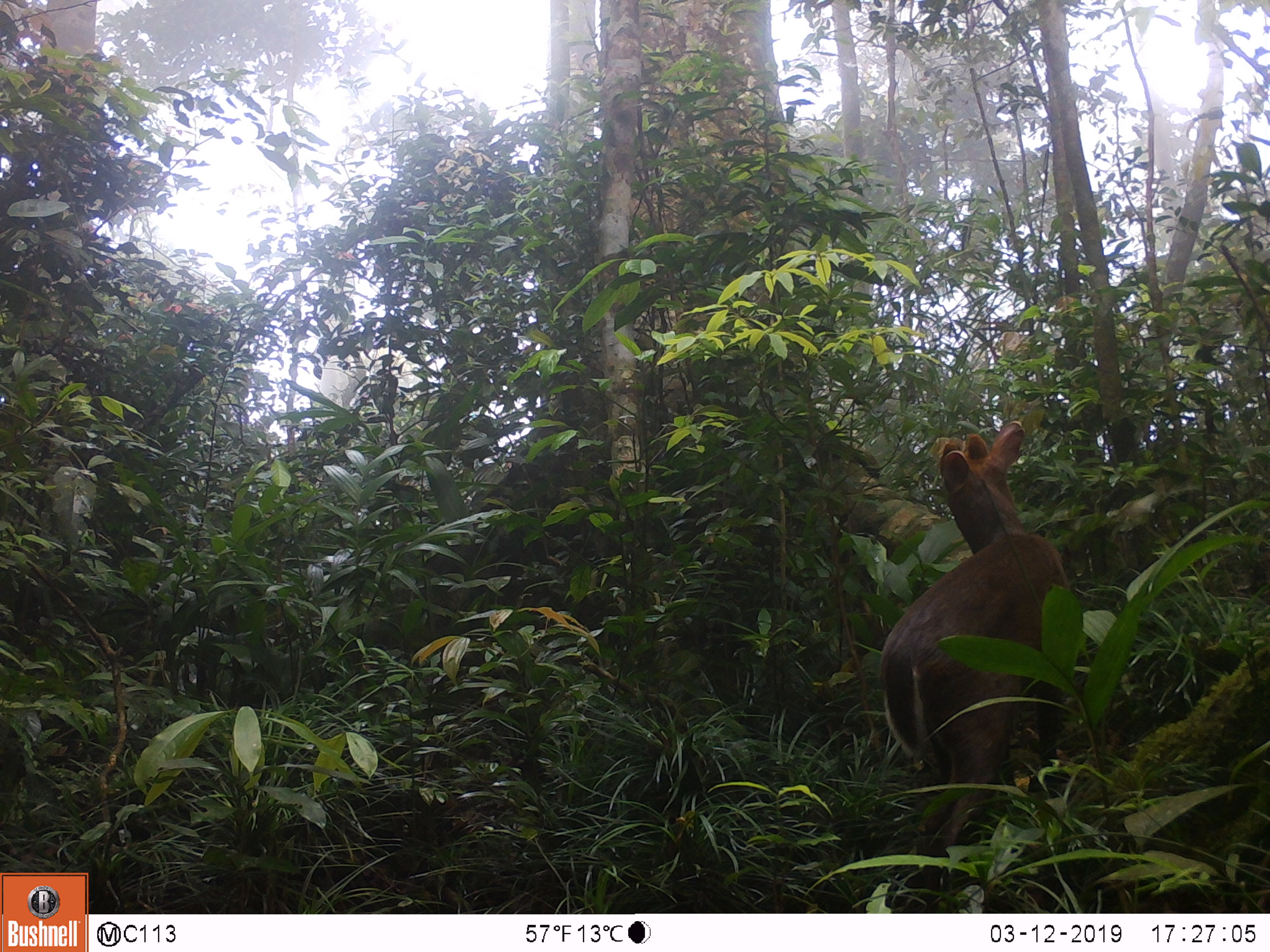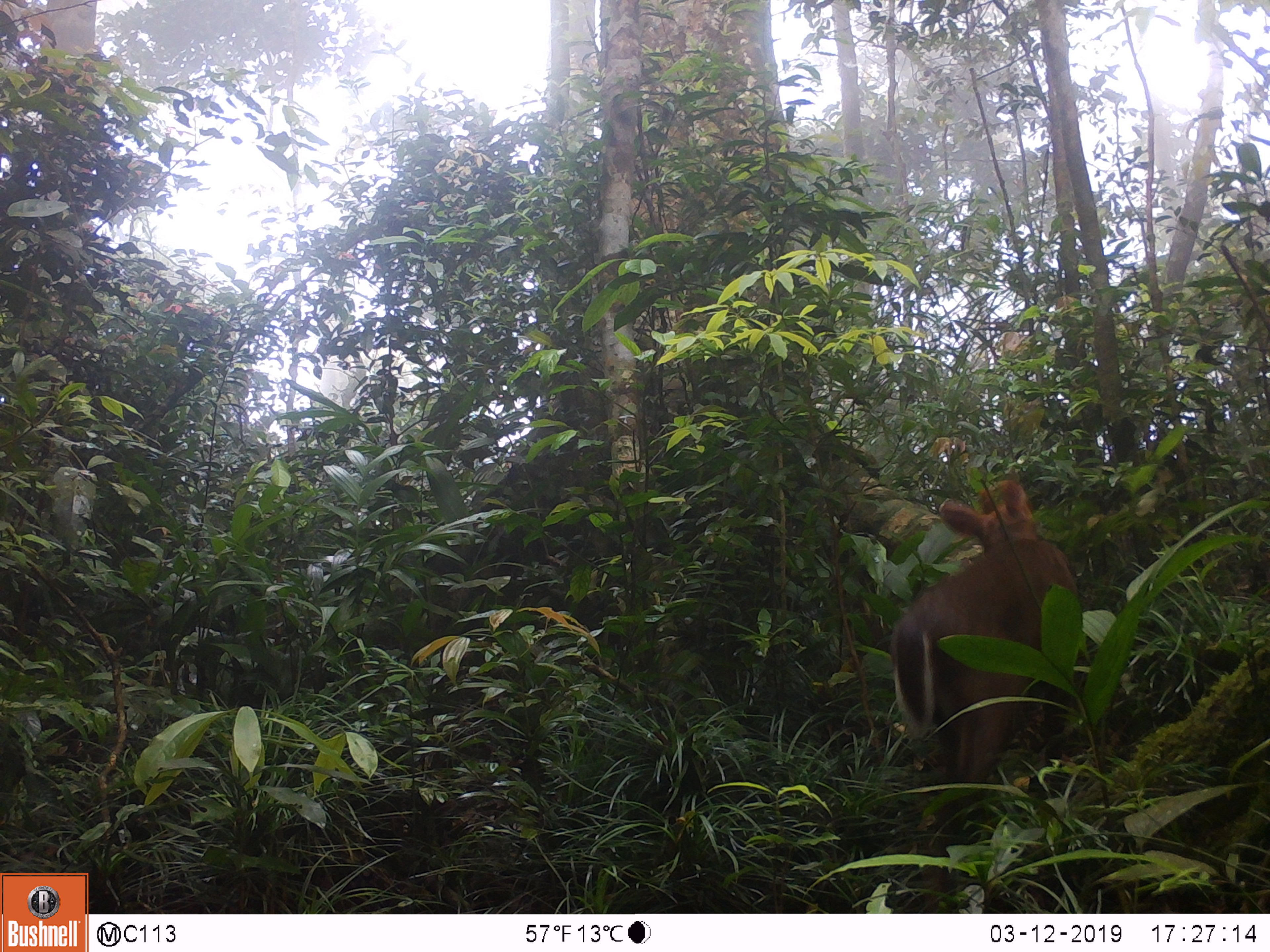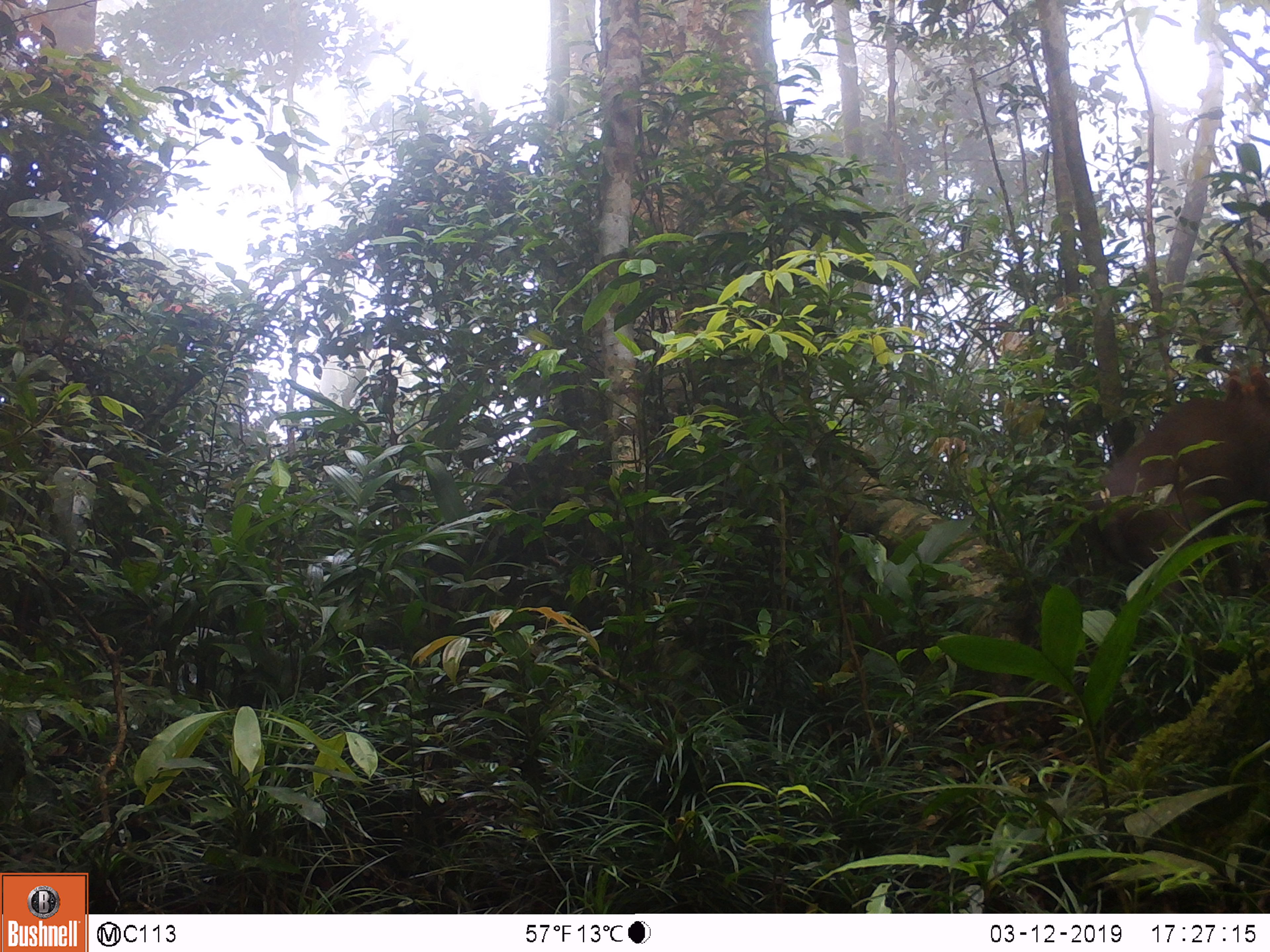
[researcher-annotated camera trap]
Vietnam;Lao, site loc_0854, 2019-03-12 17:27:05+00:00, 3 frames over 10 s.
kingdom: Animalia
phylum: Chordata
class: Mammalia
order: Artiodactyla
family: Cervidae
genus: Muntiacus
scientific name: Muntiacus rooseveltorum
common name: roosevelt's muntjac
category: roosevelts muntjac group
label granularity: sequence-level